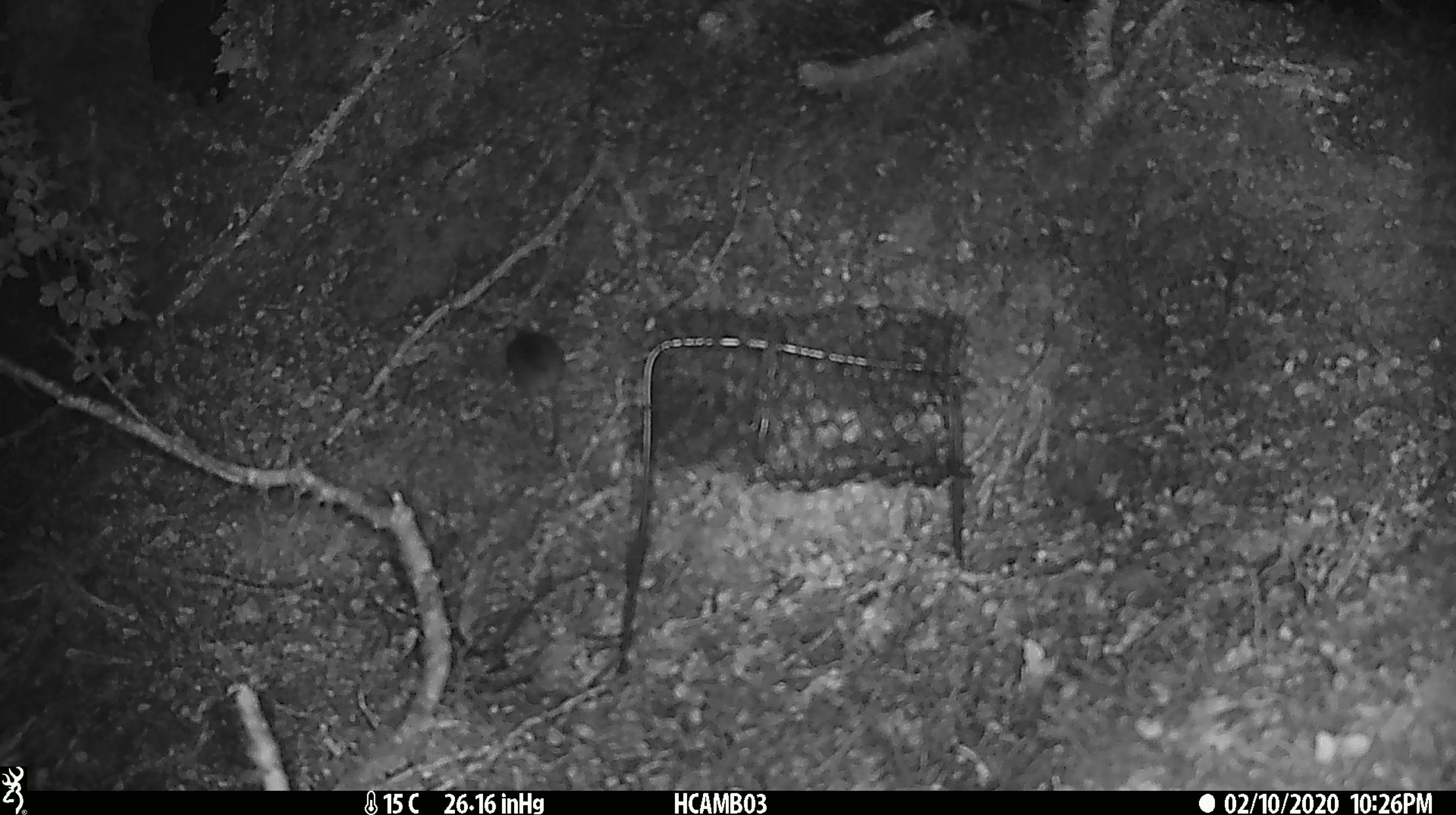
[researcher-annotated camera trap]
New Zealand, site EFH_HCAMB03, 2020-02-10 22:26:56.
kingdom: Animalia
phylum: Chordata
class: Mammalia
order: Rodentia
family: Muridae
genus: Mus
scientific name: Mus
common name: mouse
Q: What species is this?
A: Mouse (Mus).